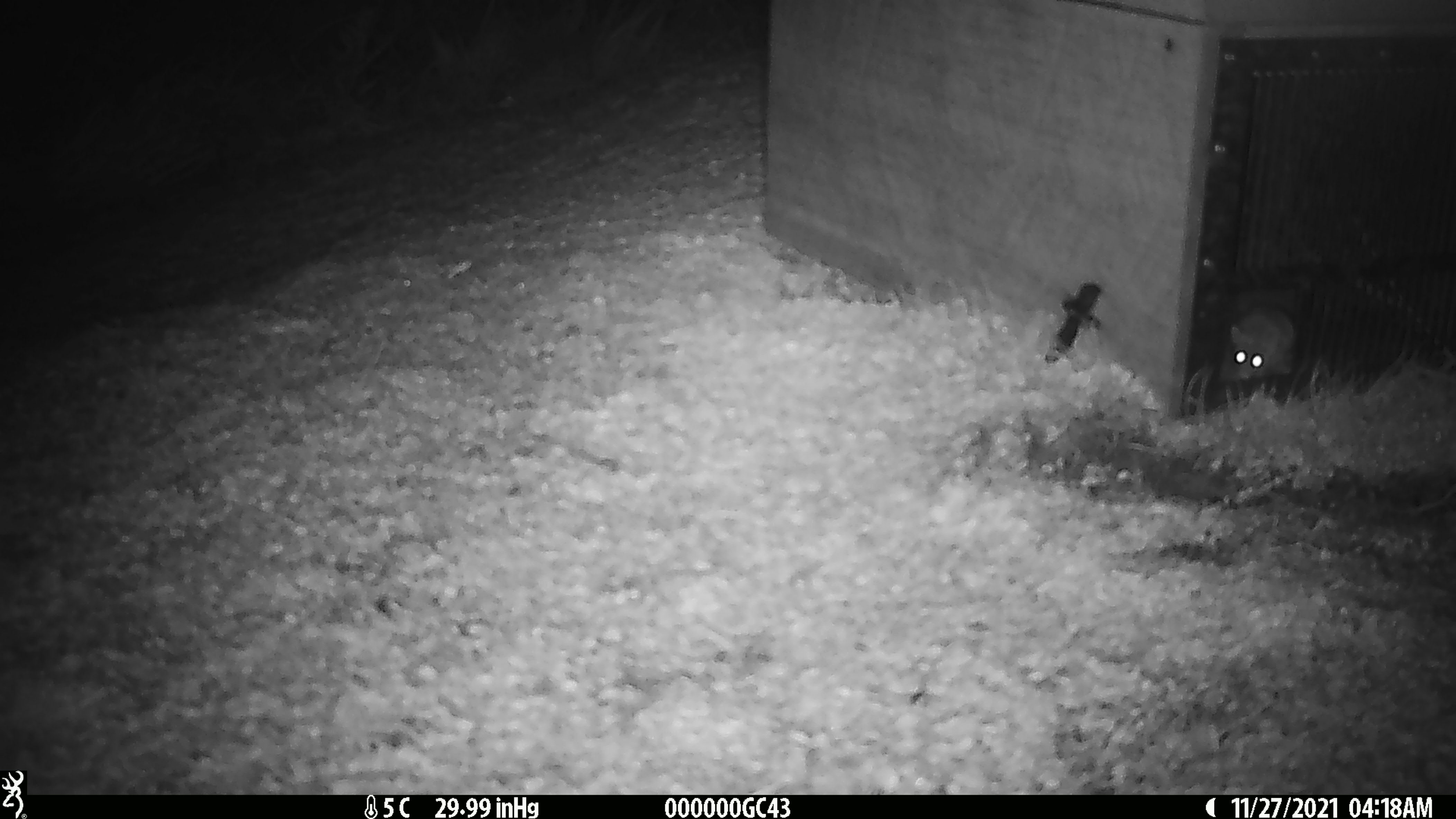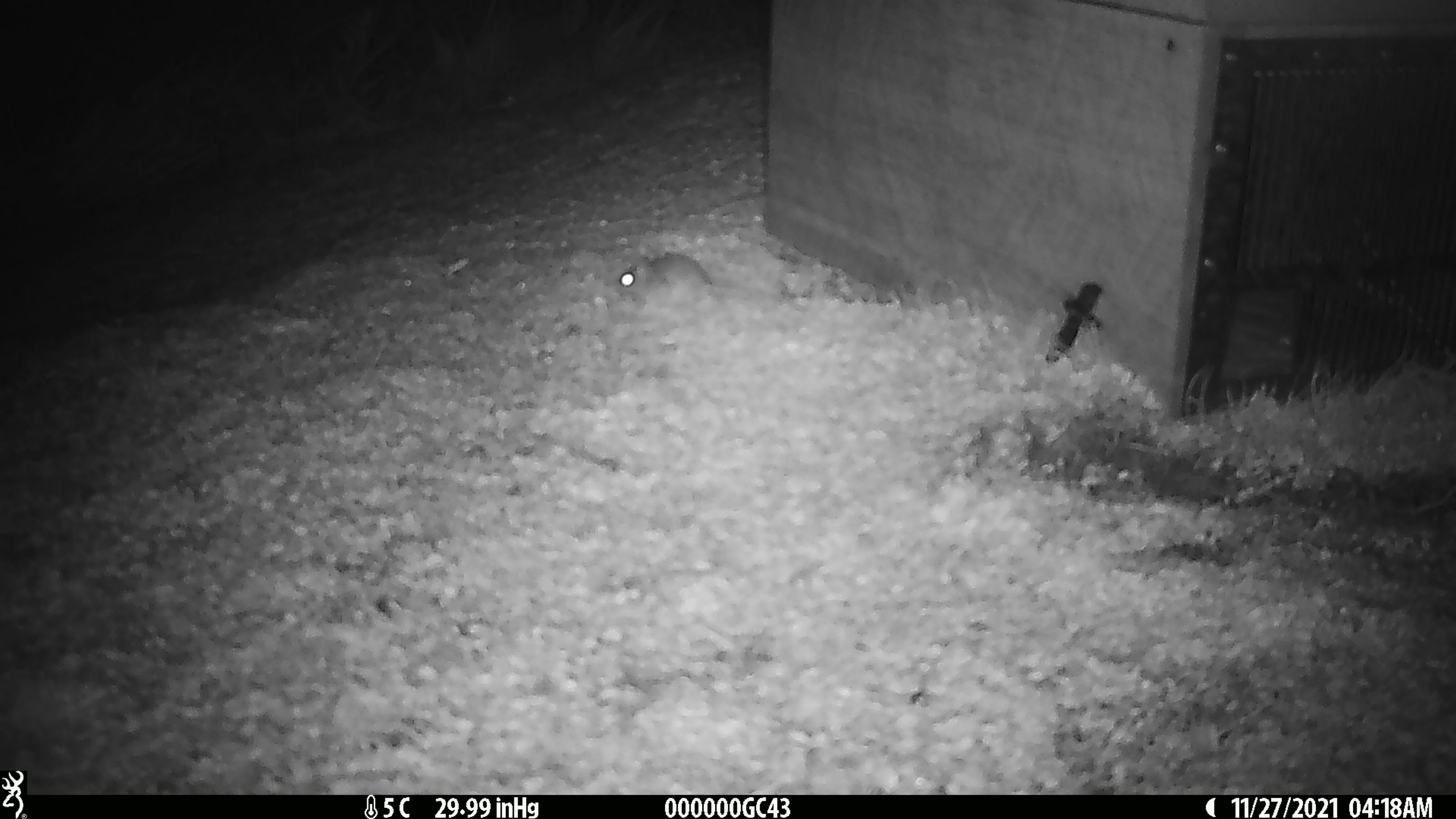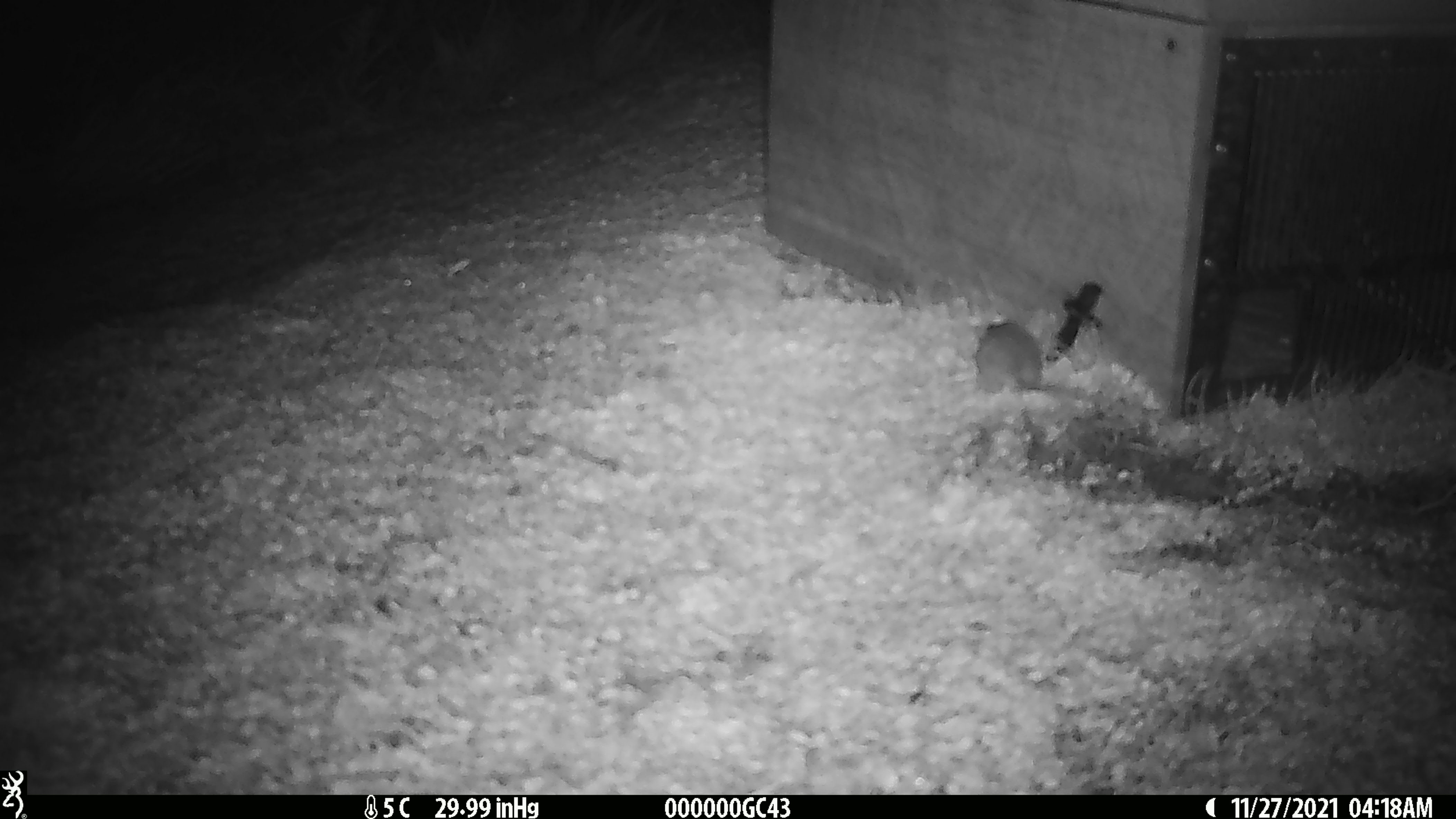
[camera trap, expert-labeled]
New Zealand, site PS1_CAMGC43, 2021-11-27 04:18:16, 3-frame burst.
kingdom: Animalia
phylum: Chordata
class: Mammalia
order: Rodentia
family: Muridae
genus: Mus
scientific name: Mus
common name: mouse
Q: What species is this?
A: Mouse (Mus).